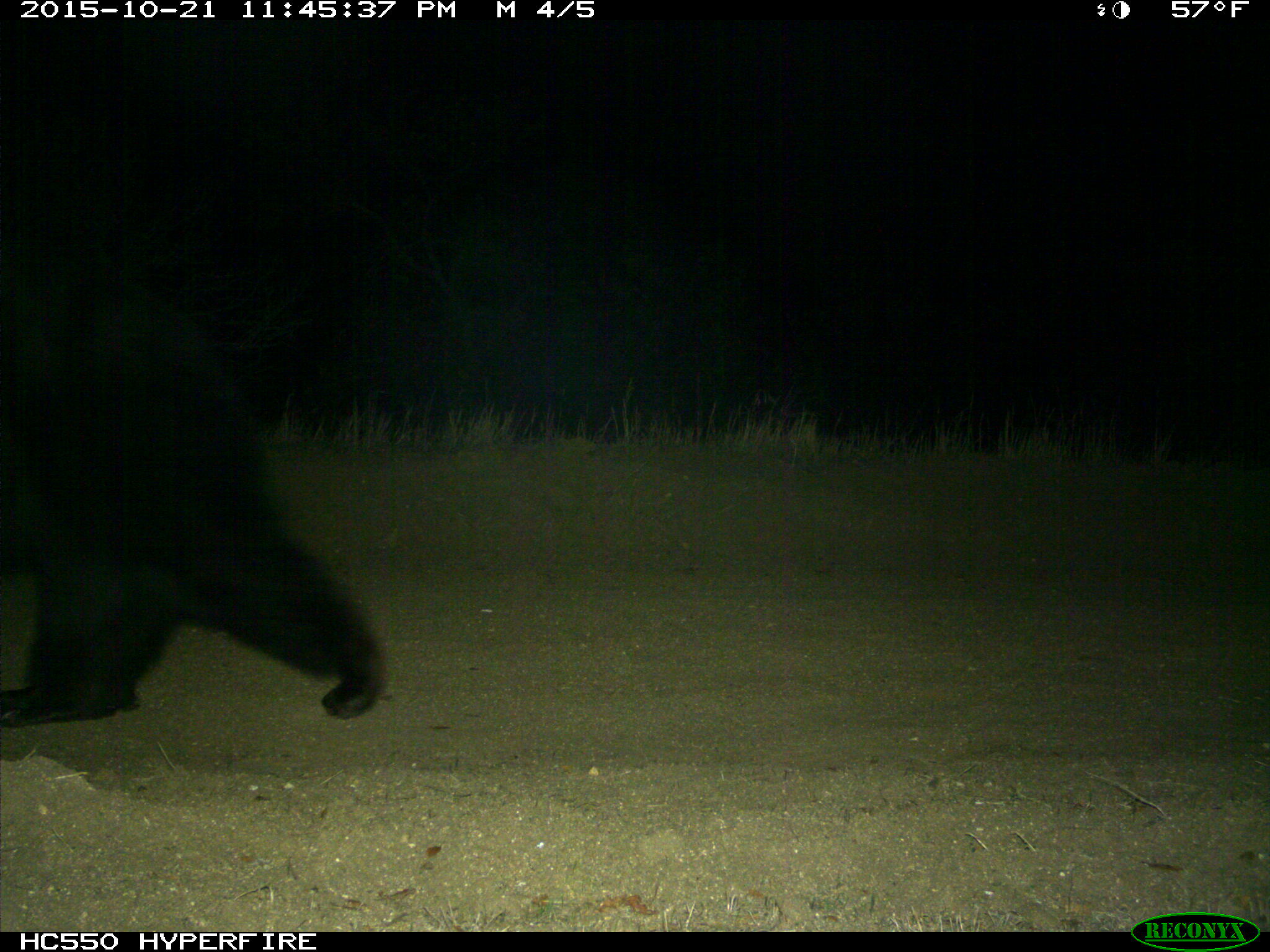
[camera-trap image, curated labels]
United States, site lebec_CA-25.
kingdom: Animalia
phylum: Chordata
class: Mammalia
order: Carnivora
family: Ursidae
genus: Ursus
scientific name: Ursus americanus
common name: american black bear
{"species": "Ursus americanus (american black bear)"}